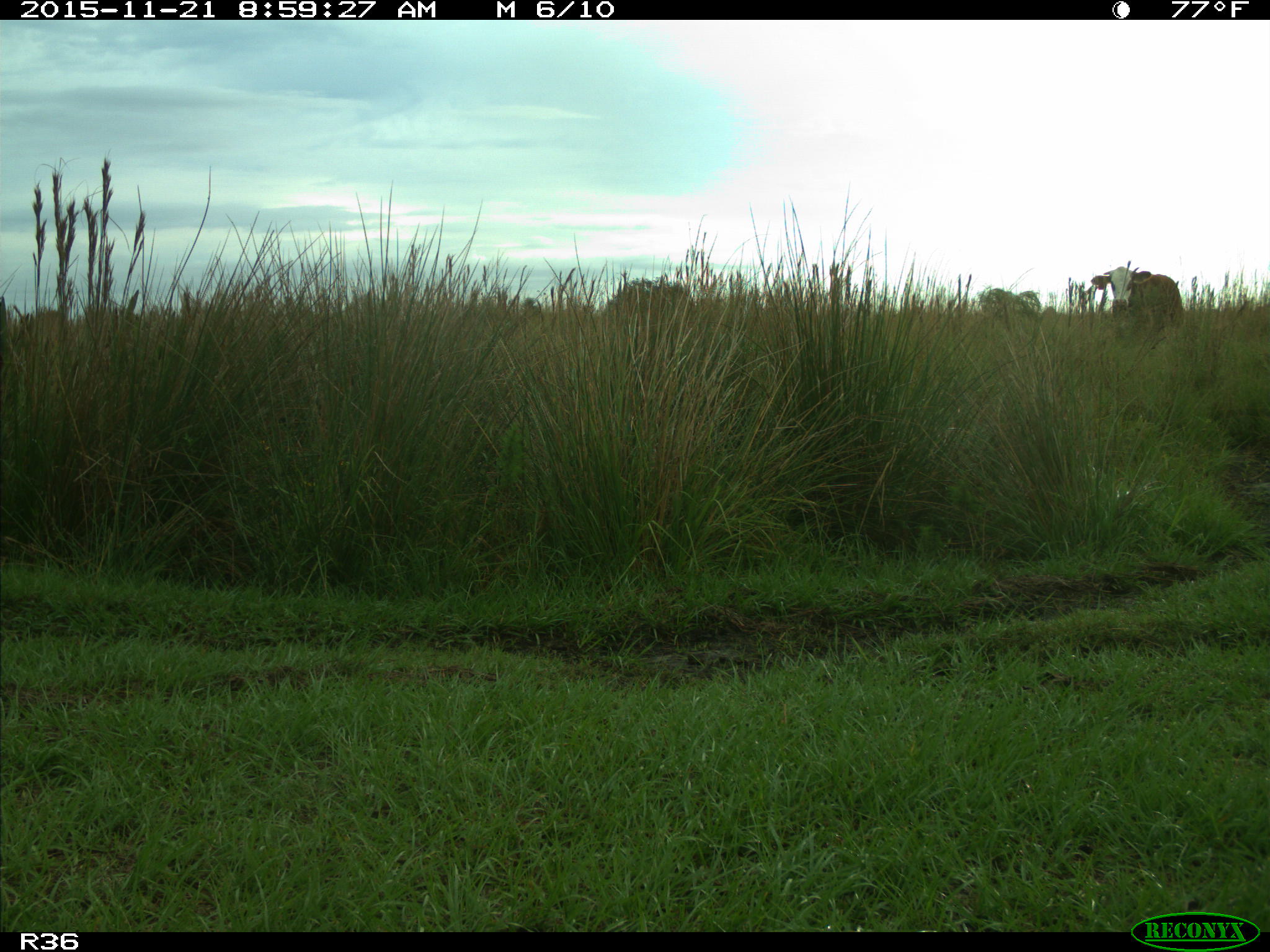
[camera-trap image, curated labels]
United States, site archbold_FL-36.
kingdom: Animalia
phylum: Chordata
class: Mammalia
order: Artiodactyla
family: Bovidae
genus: Bos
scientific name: Bos taurus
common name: domestic cow